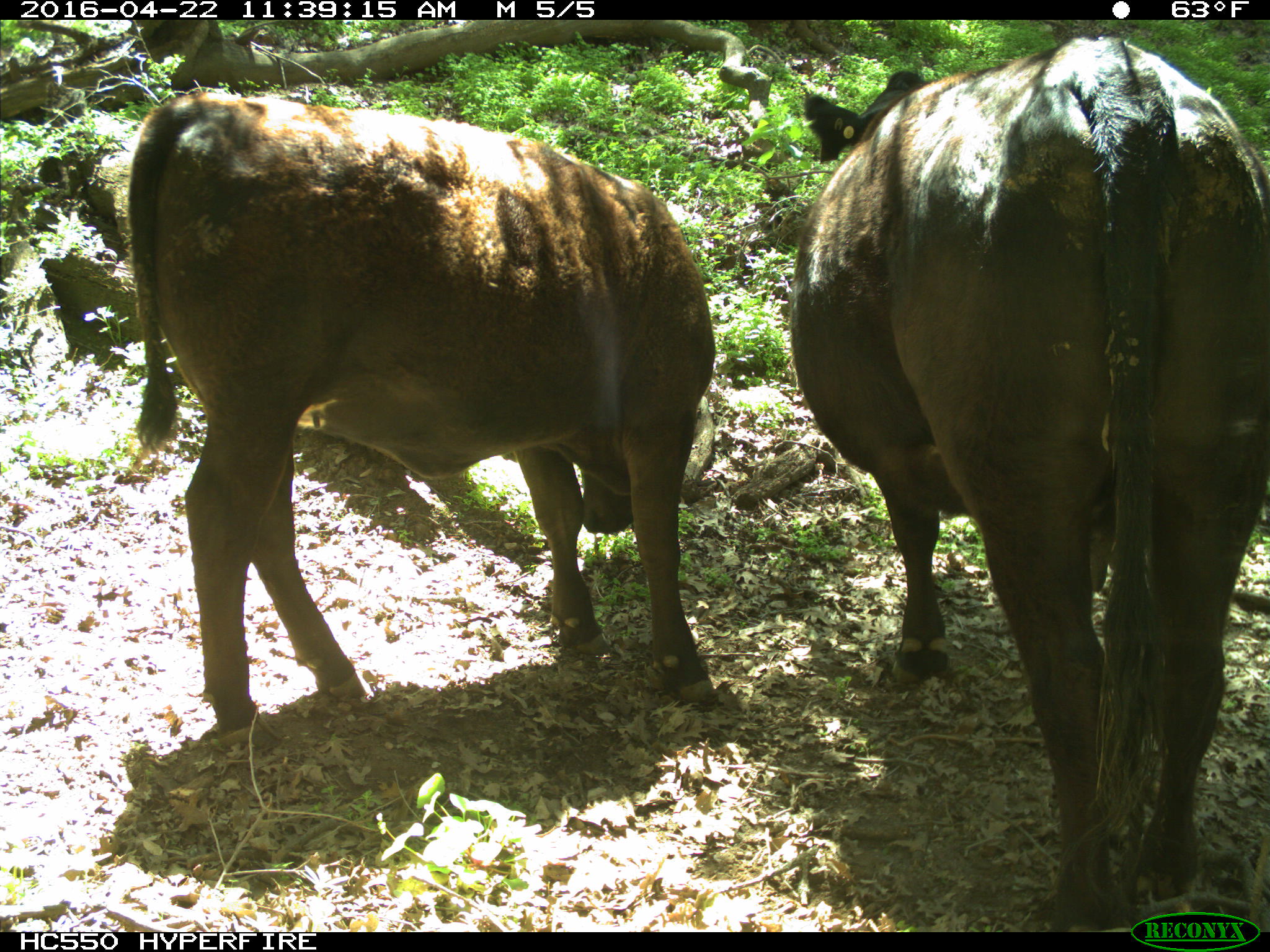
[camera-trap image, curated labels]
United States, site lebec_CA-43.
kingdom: Animalia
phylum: Chordata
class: Mammalia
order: Artiodactyla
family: Bovidae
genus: Bos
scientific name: Bos taurus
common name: domestic cow